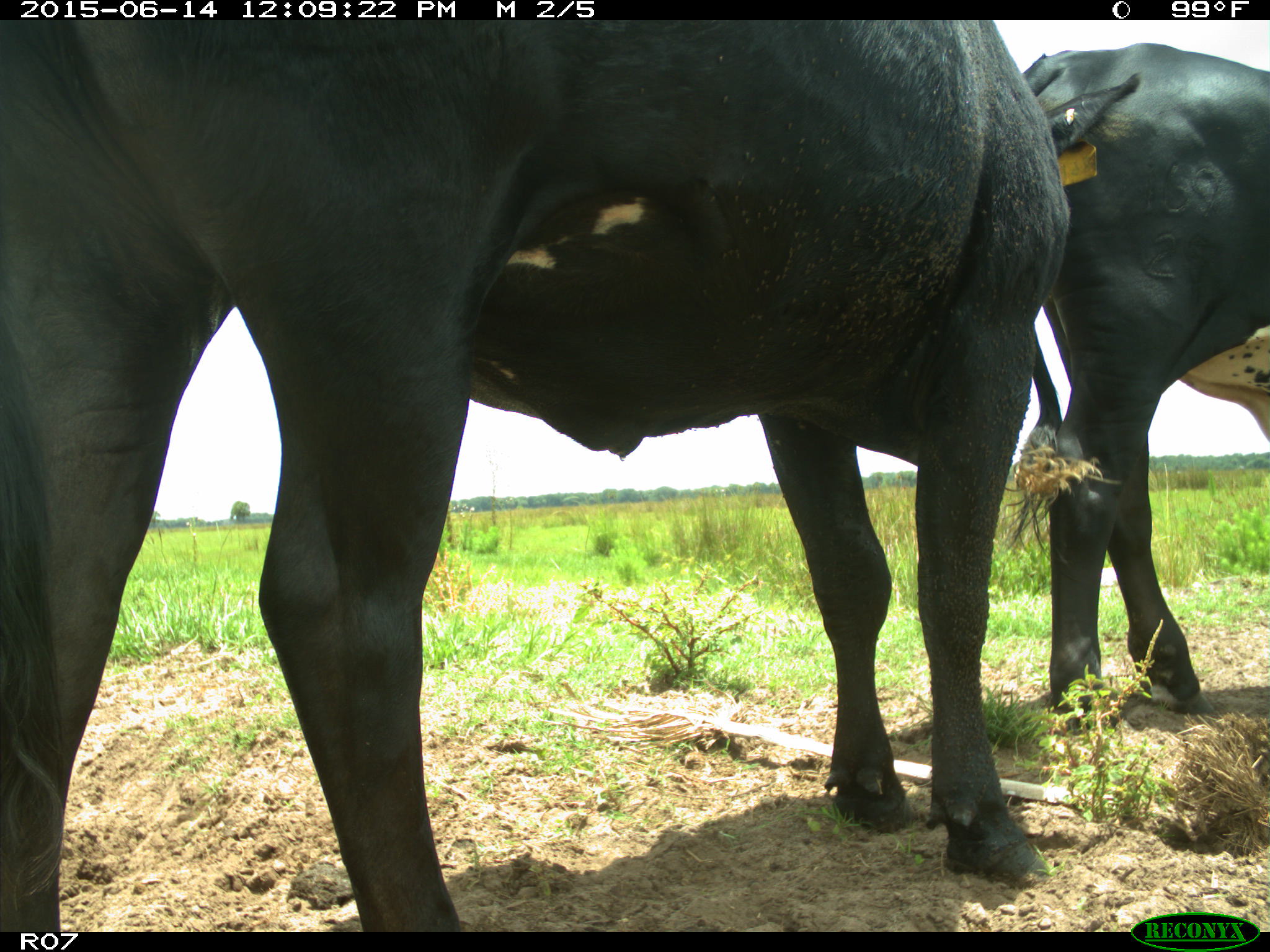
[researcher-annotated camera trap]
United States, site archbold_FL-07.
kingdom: Animalia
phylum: Chordata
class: Mammalia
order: Artiodactyla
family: Bovidae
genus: Bos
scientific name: Bos taurus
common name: domestic cow